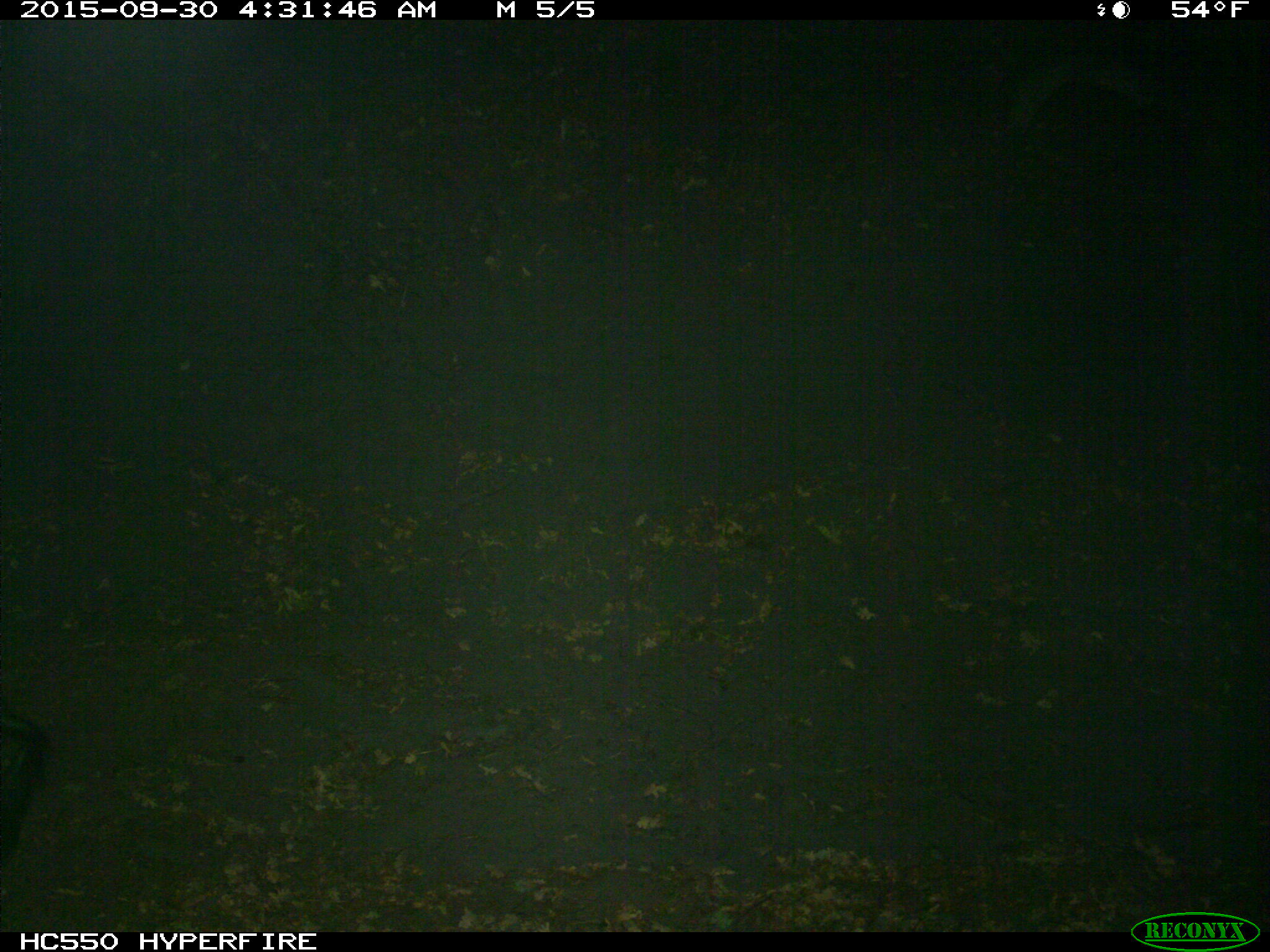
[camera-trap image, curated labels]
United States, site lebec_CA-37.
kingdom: Animalia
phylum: Chordata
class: Mammalia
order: Artiodactyla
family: Suidae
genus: Sus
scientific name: Sus scrofa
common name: wild boar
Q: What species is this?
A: Sus scrofa (wild boar).